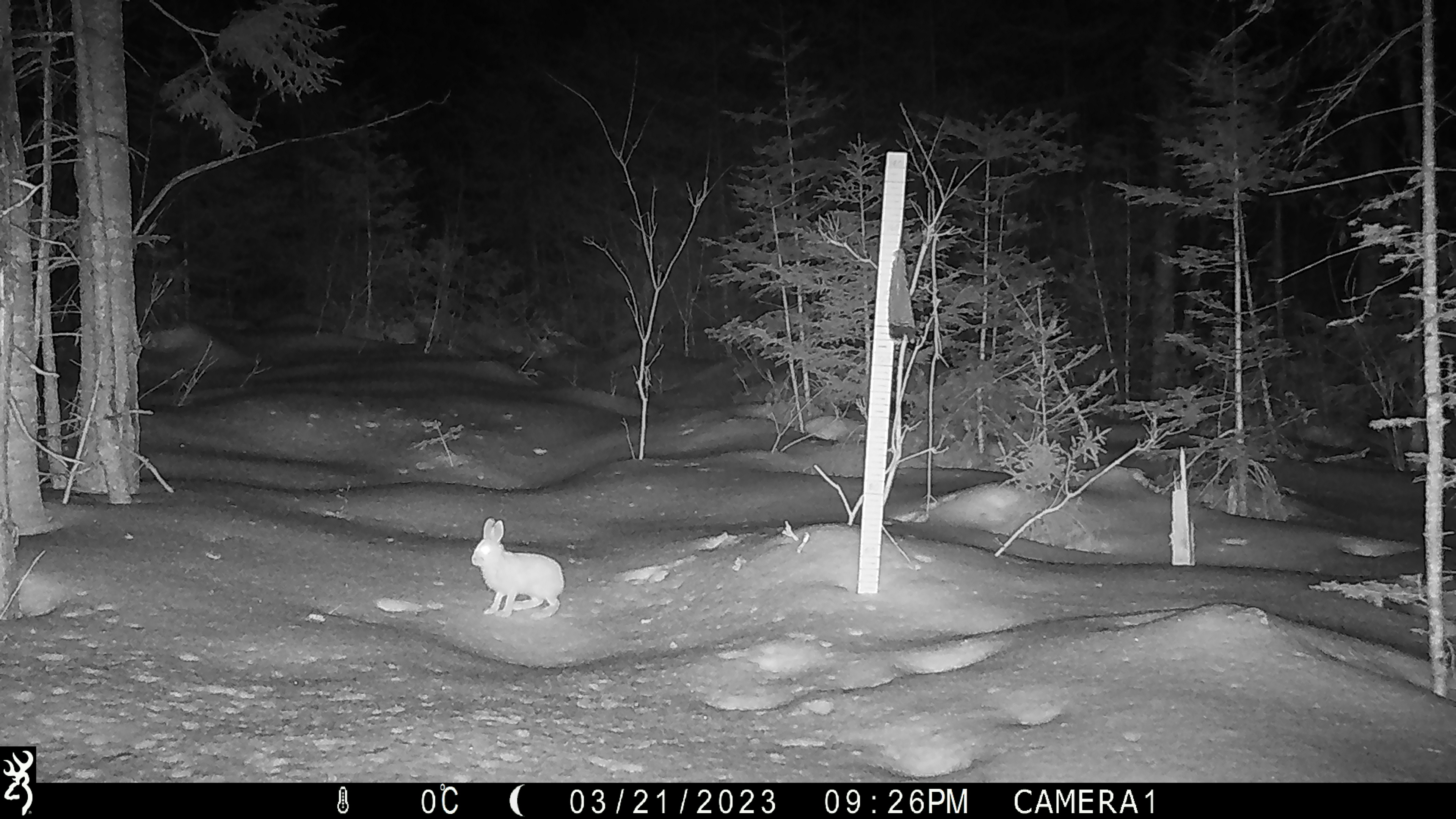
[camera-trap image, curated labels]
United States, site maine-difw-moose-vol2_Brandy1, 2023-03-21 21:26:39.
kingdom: Animalia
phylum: Chordata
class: Mammalia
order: Lagomorpha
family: Leporidae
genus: Lepus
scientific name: Lepus americanus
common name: snowshoe hare